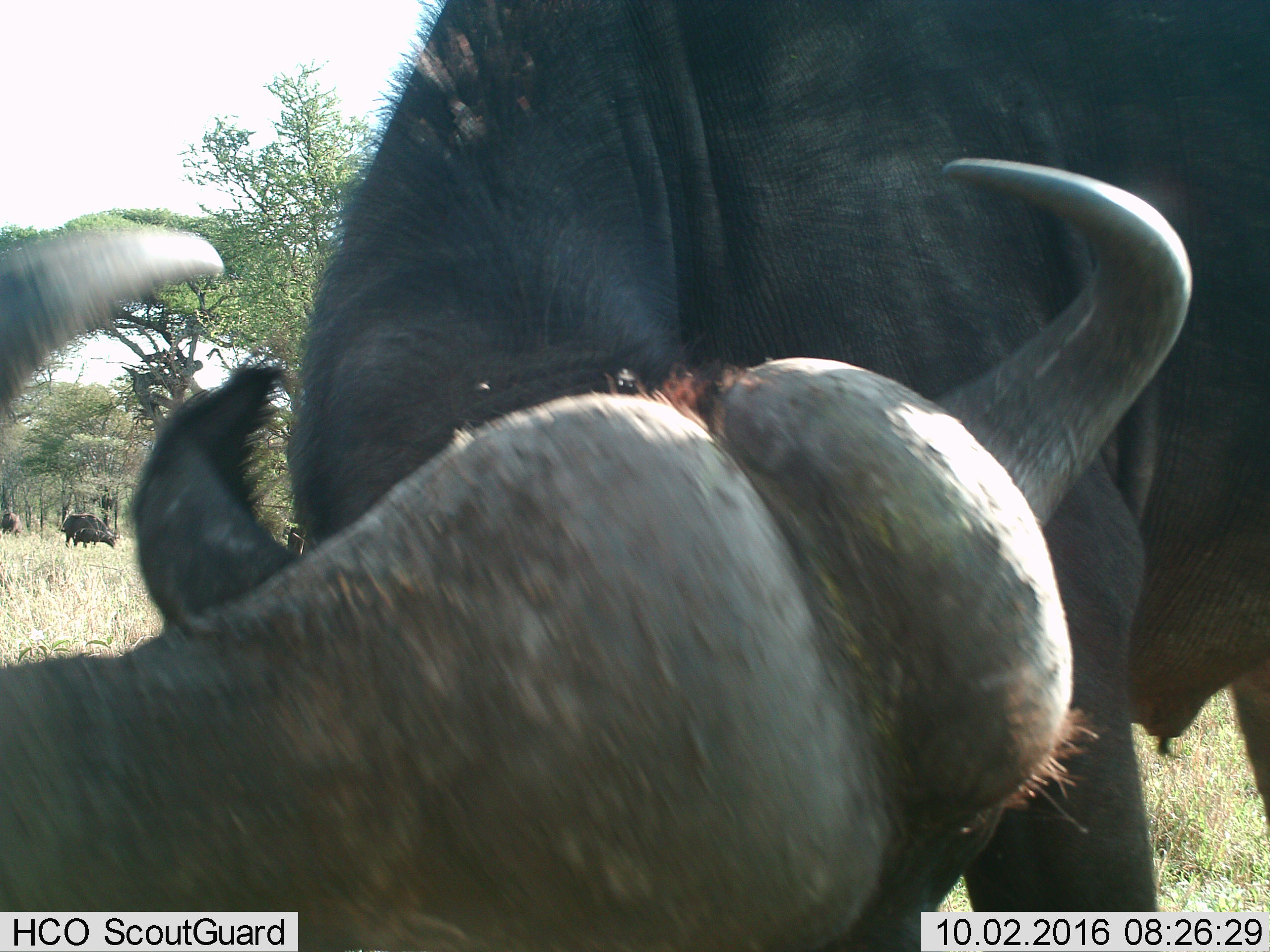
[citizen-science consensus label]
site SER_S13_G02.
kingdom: Animalia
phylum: Chordata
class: Mammalia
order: Artiodactyla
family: Bovidae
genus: Syncerus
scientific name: Syncerus caffer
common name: african buffalo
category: buffalo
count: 4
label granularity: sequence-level